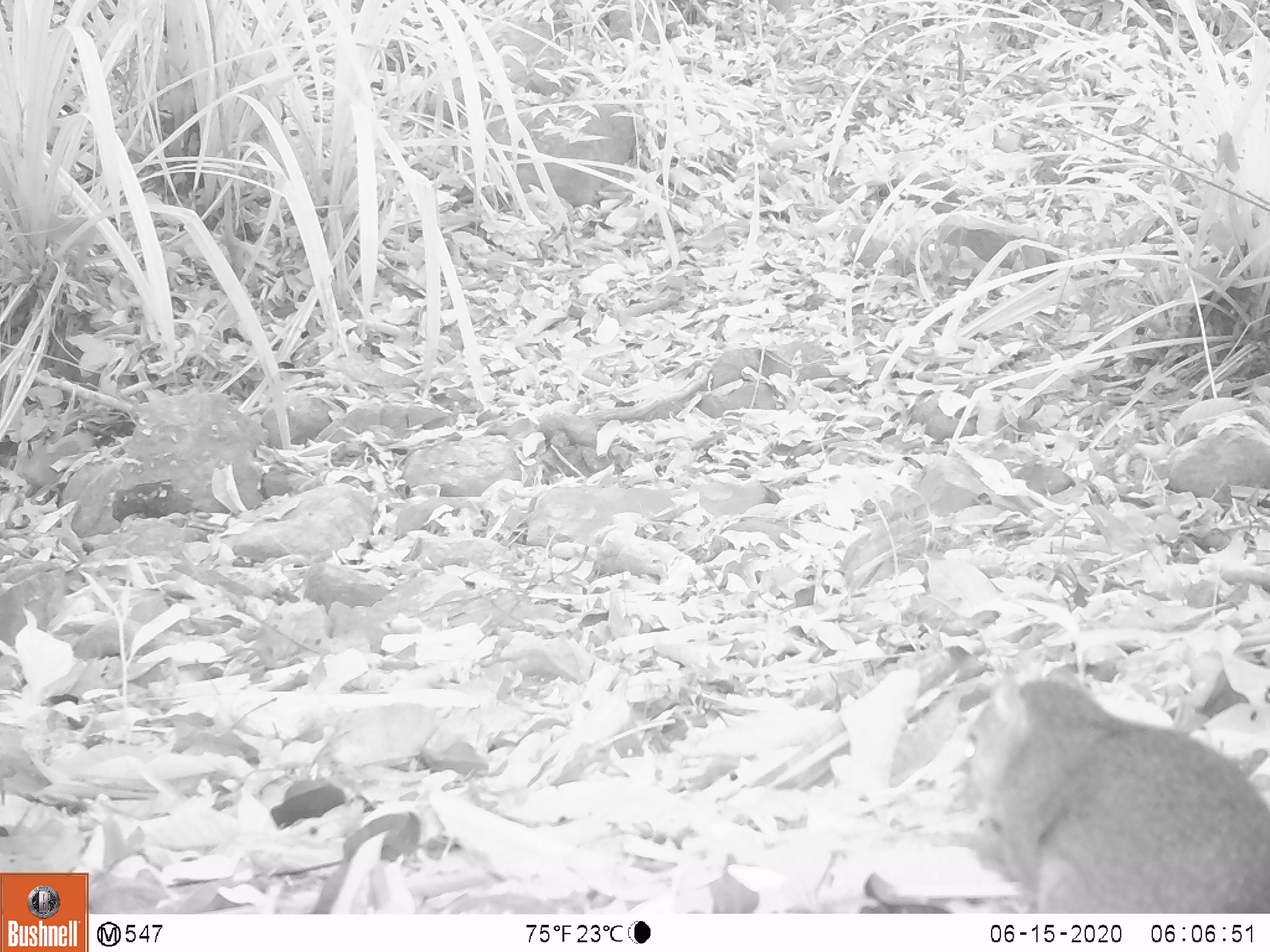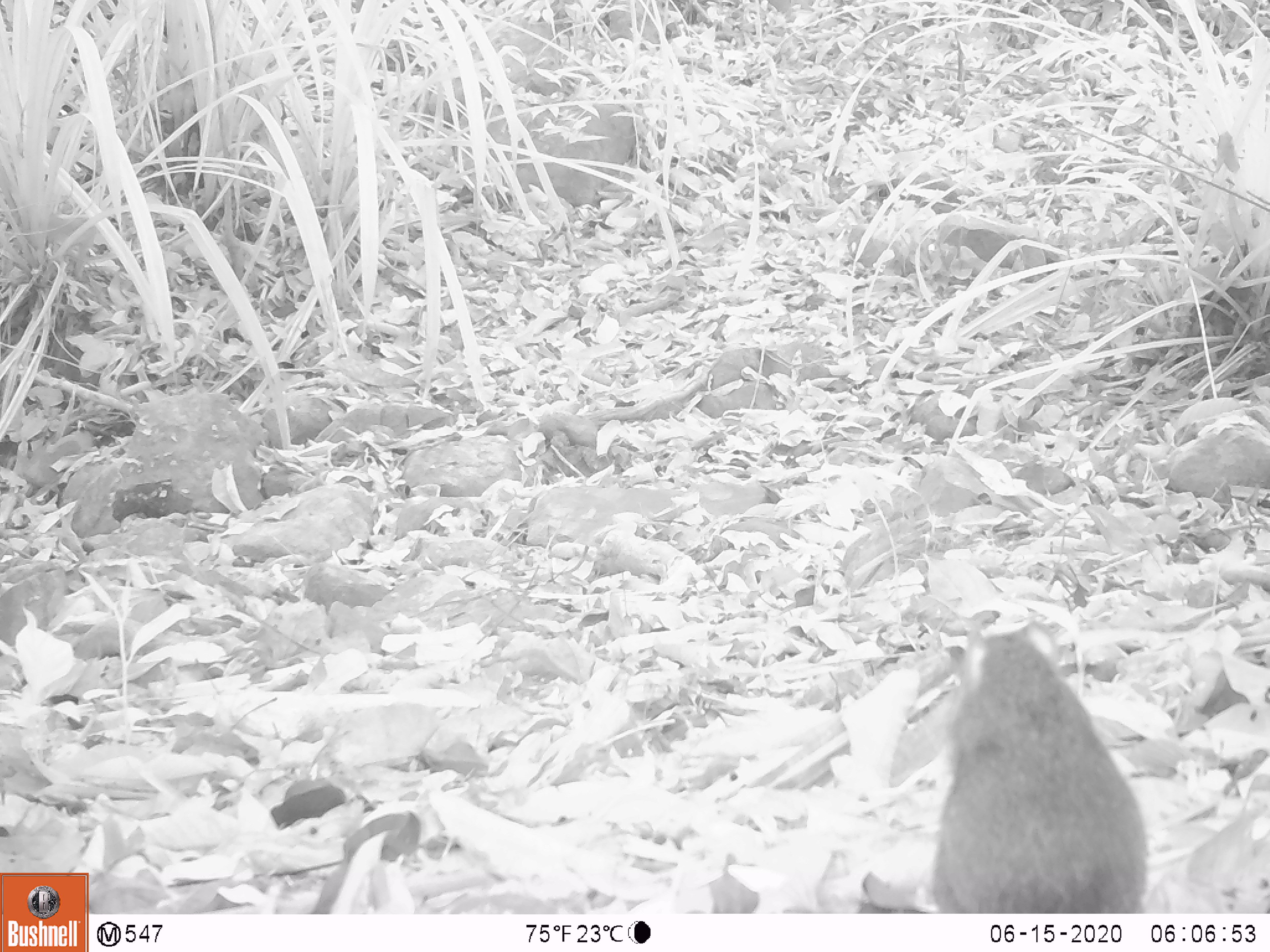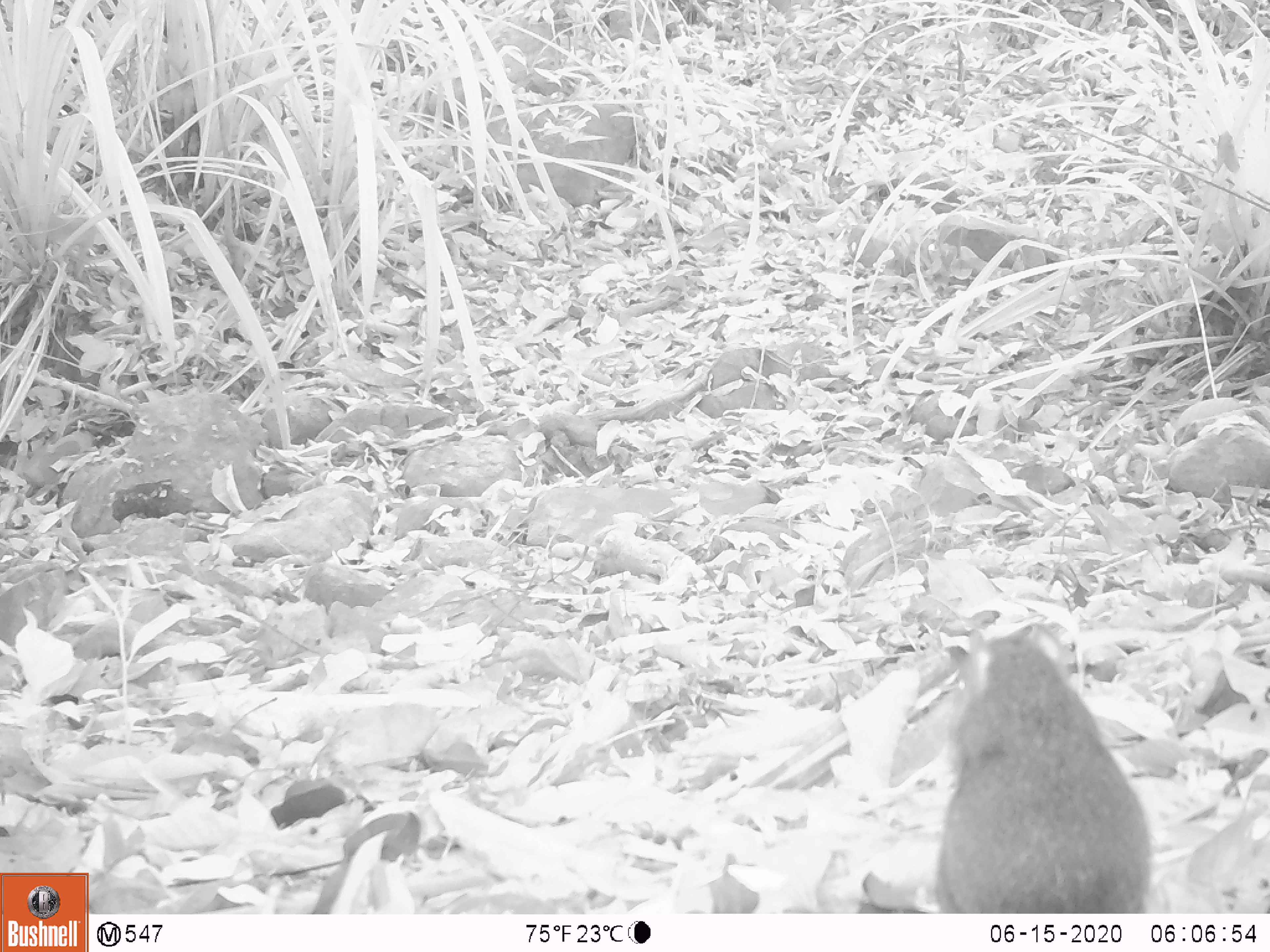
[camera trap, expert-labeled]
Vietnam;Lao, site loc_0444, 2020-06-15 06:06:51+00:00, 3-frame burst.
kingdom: Animalia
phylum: Chordata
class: Mammalia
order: Rodentia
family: Sciuridae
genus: Dremomys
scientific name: Dremomys rufigenis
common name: red-cheeked squirrel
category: red cheeked squirrel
Red cheeked squirrel (red-cheeked squirrel) (Dremomys rufigenis). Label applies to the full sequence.